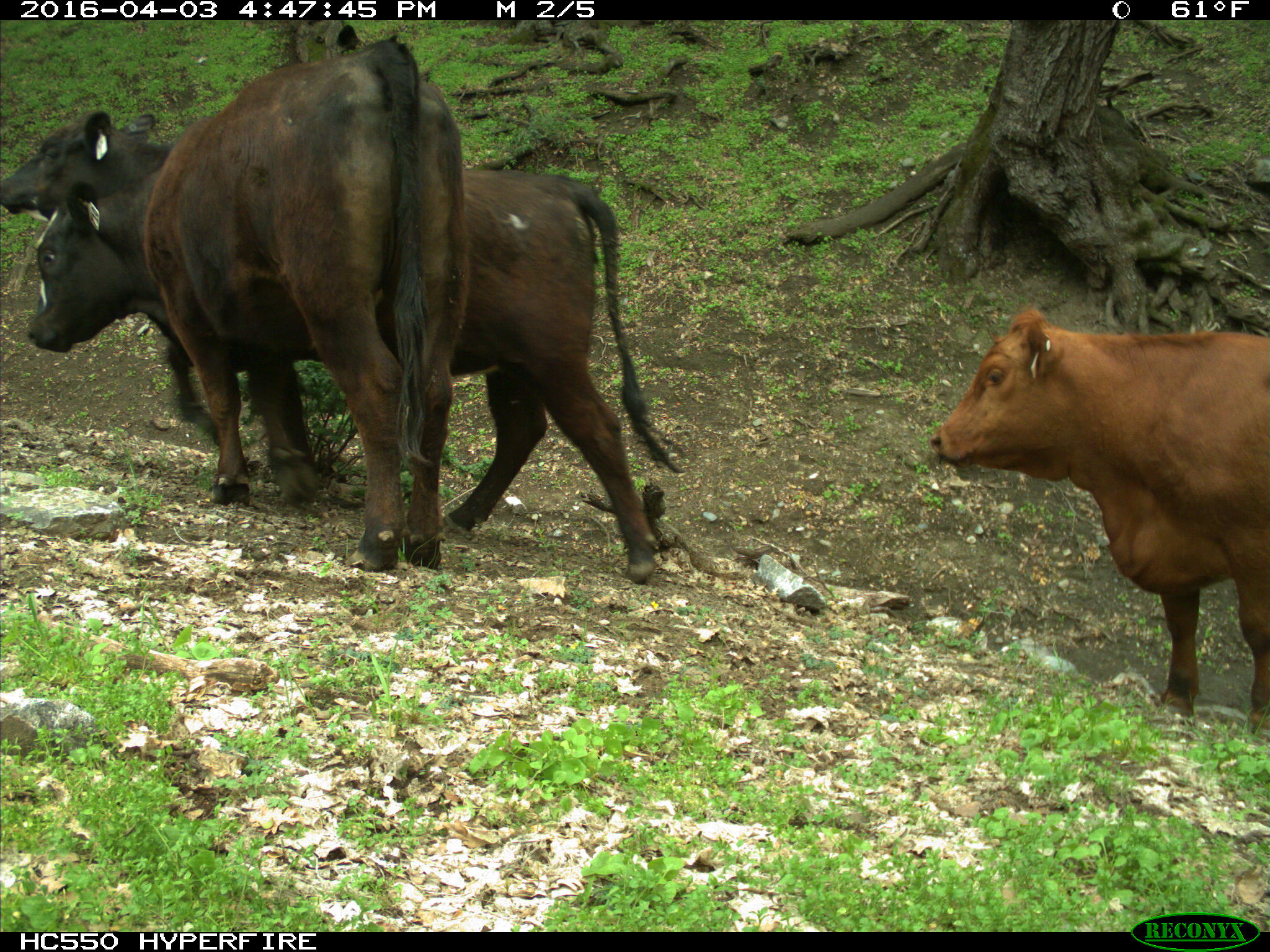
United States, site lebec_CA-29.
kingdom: Animalia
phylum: Chordata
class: Mammalia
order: Artiodactyla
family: Bovidae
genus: Bos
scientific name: Bos taurus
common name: domestic cow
Bos taurus (domestic cow).